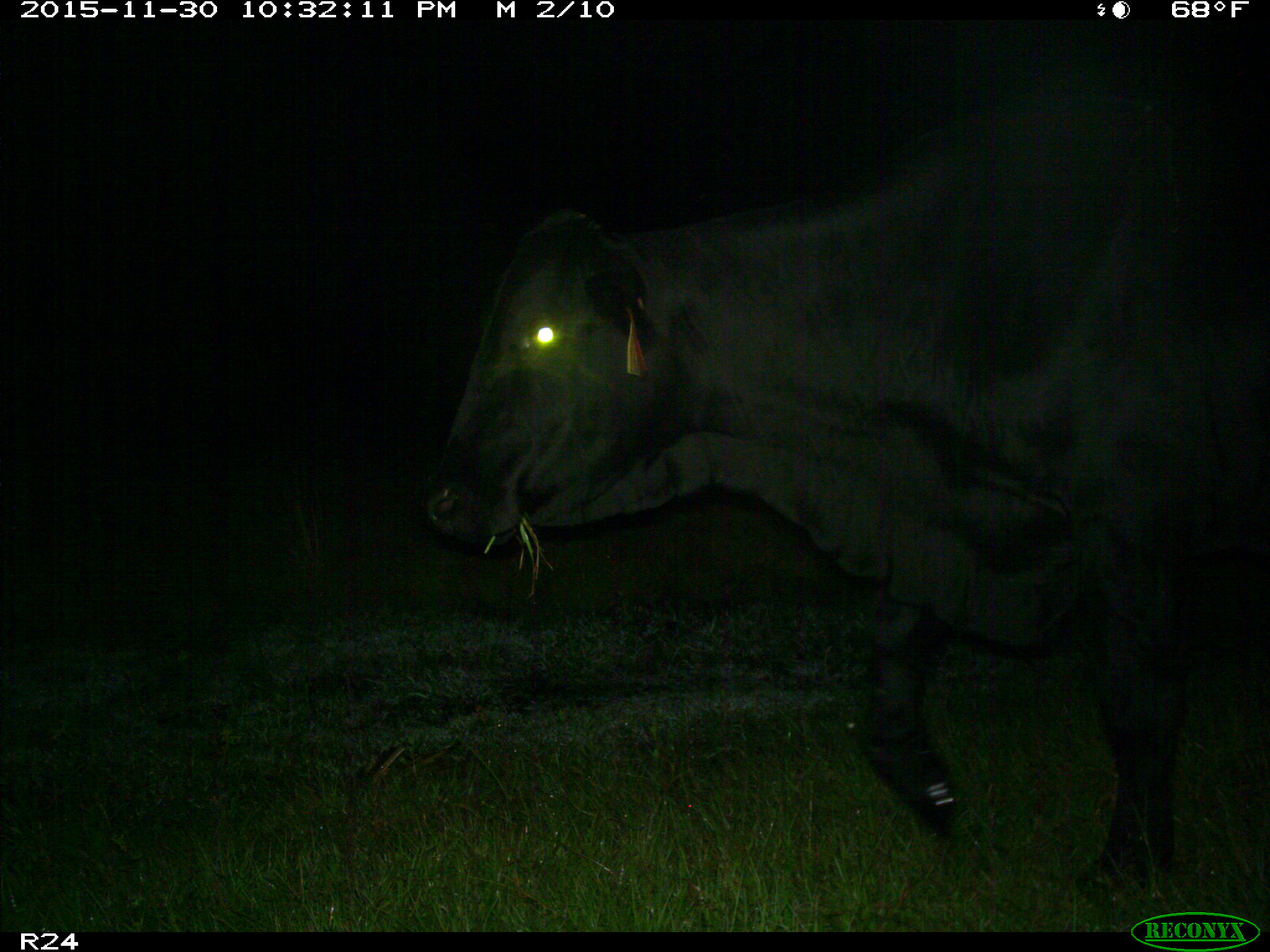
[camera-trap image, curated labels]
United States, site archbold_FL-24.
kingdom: Animalia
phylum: Chordata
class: Mammalia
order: Artiodactyla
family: Bovidae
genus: Bos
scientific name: Bos taurus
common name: domestic cow